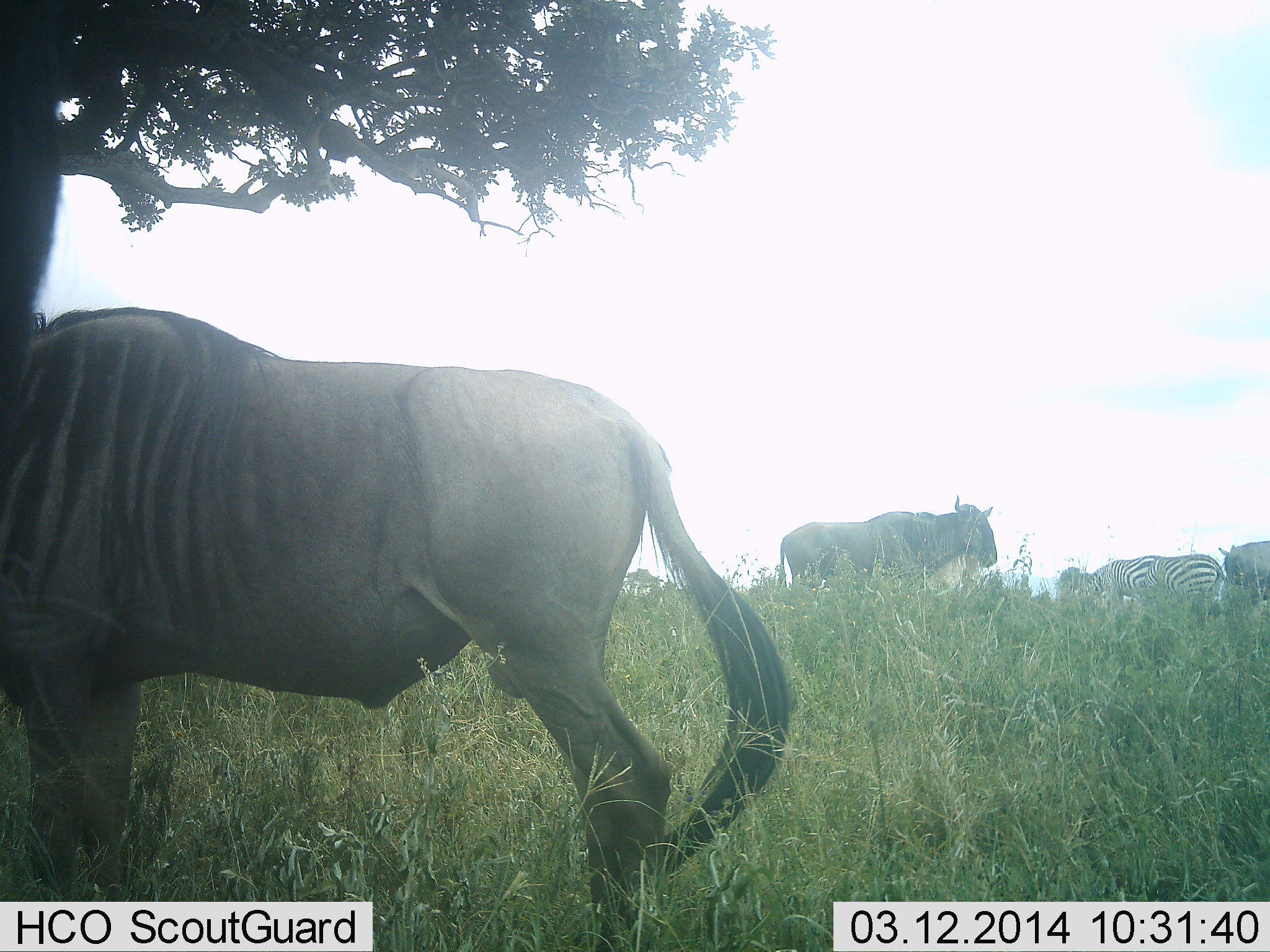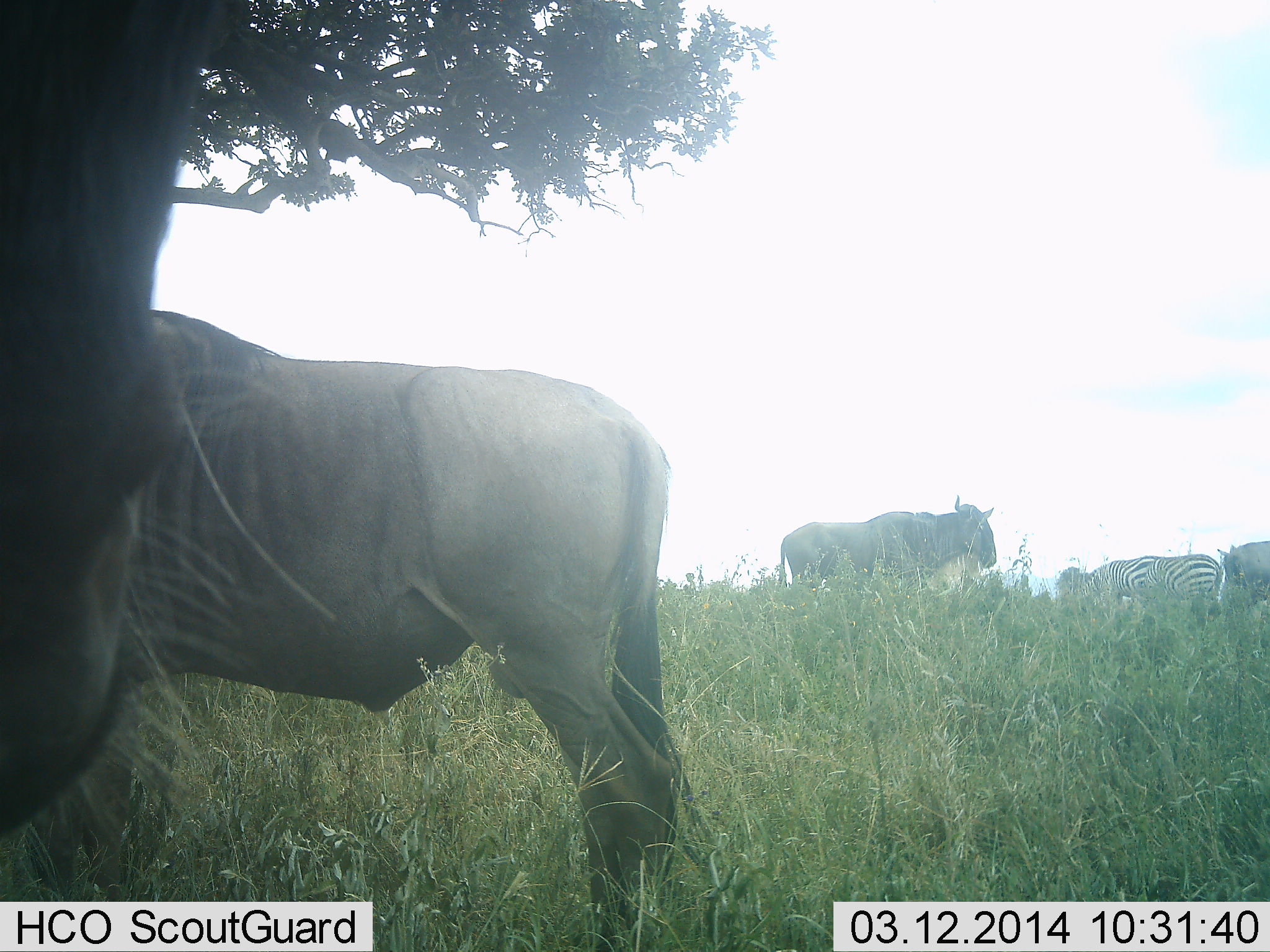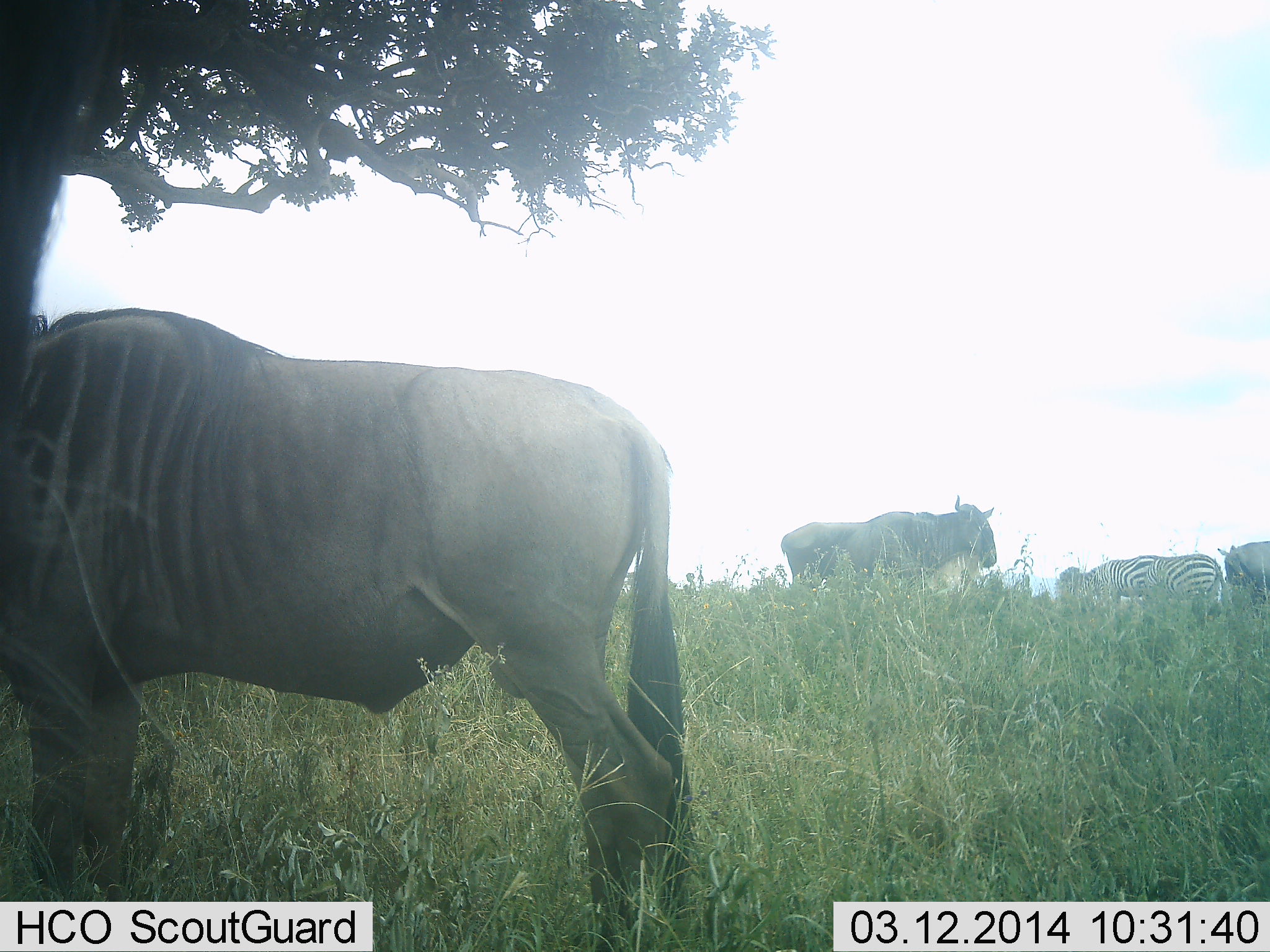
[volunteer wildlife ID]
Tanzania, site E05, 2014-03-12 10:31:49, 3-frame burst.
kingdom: Animalia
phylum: Chordata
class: Mammalia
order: Artiodactyla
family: Bovidae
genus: Connochaetes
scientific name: Connochaetes taurinus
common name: blue wildebeest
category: wildebeest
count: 4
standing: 90%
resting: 0%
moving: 0%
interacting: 0%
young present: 0%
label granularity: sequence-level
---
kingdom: Animalia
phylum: Chordata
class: Mammalia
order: Perissodactyla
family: Equidae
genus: Equus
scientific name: Equus quagga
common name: plains zebra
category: zebra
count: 1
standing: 80%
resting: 0%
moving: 0%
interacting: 0%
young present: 0%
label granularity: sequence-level